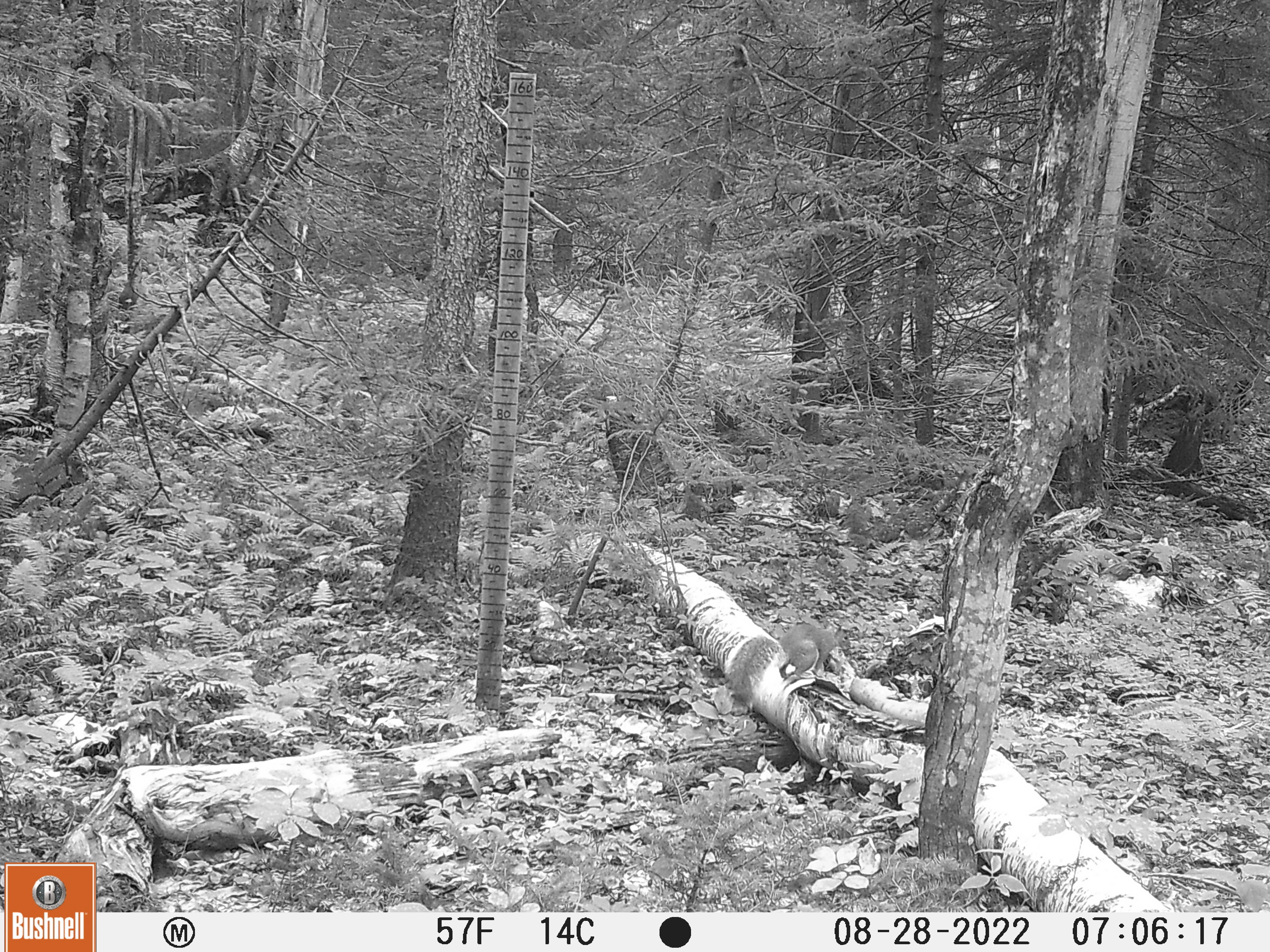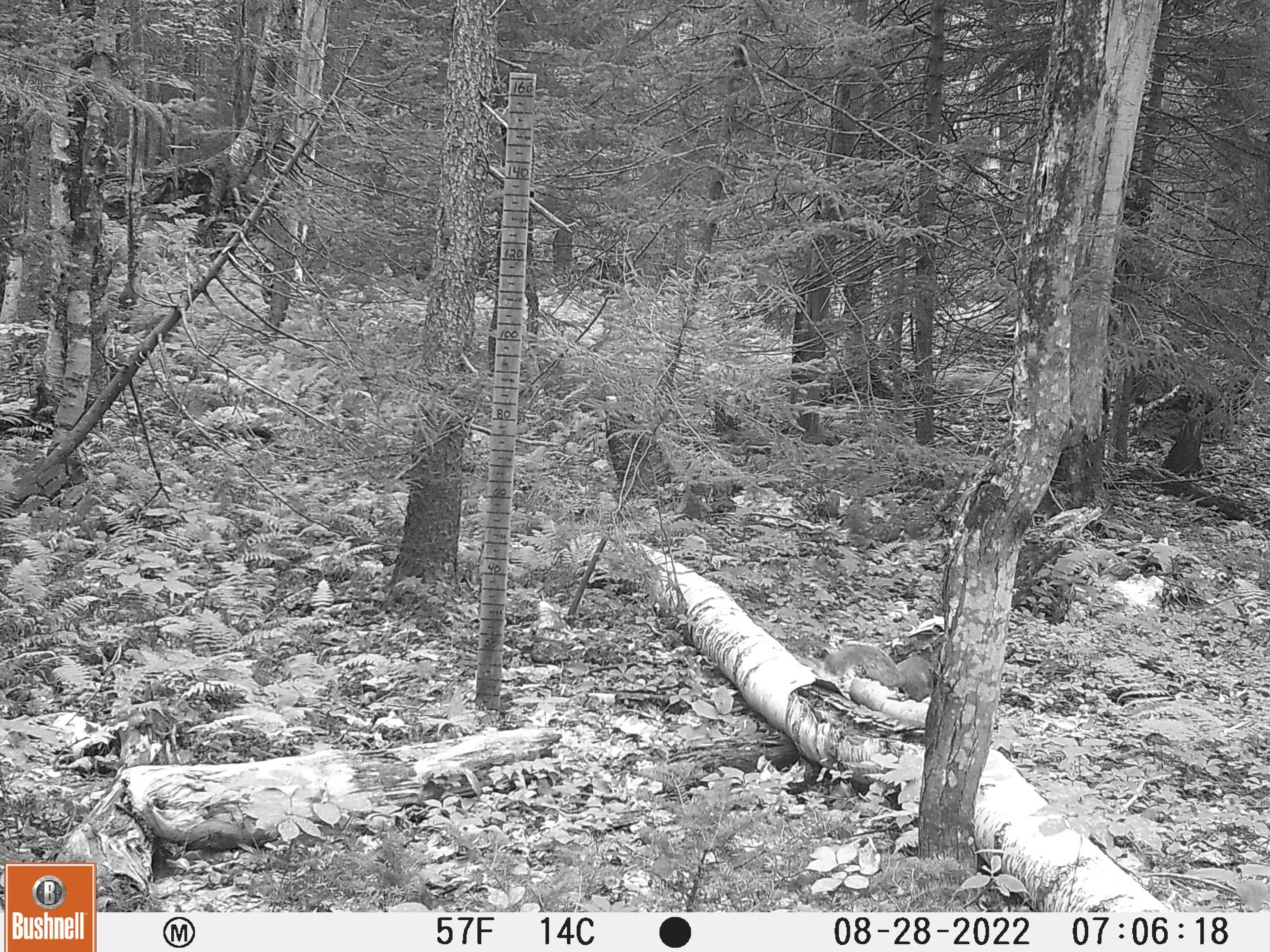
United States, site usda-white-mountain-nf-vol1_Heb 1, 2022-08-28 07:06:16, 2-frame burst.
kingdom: Animalia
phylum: Chordata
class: Mammalia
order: Rodentia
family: Sciuridae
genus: Sciurus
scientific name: Sciurus carolinensis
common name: gray squirrel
Gray squirrel (Sciurus carolinensis).